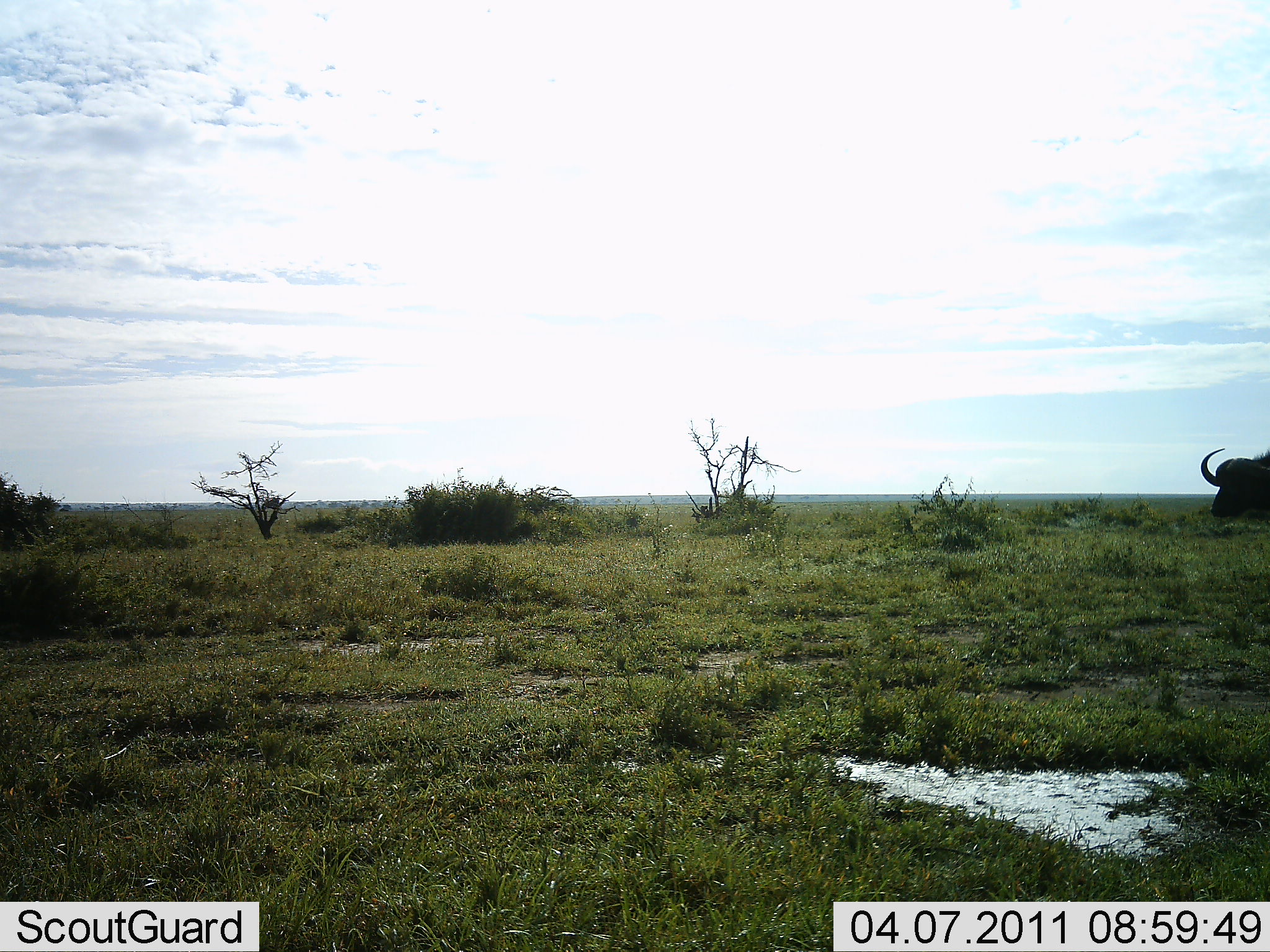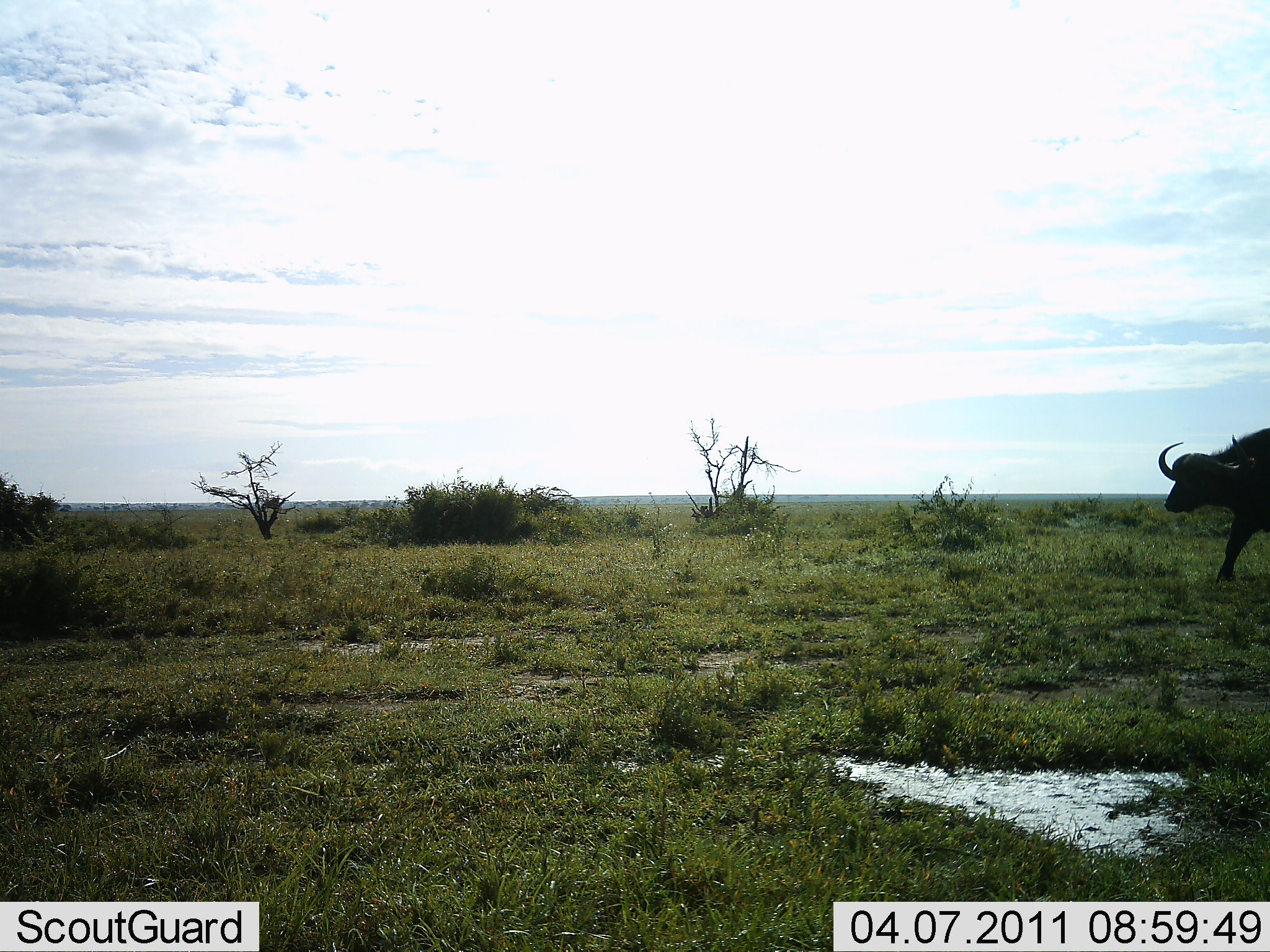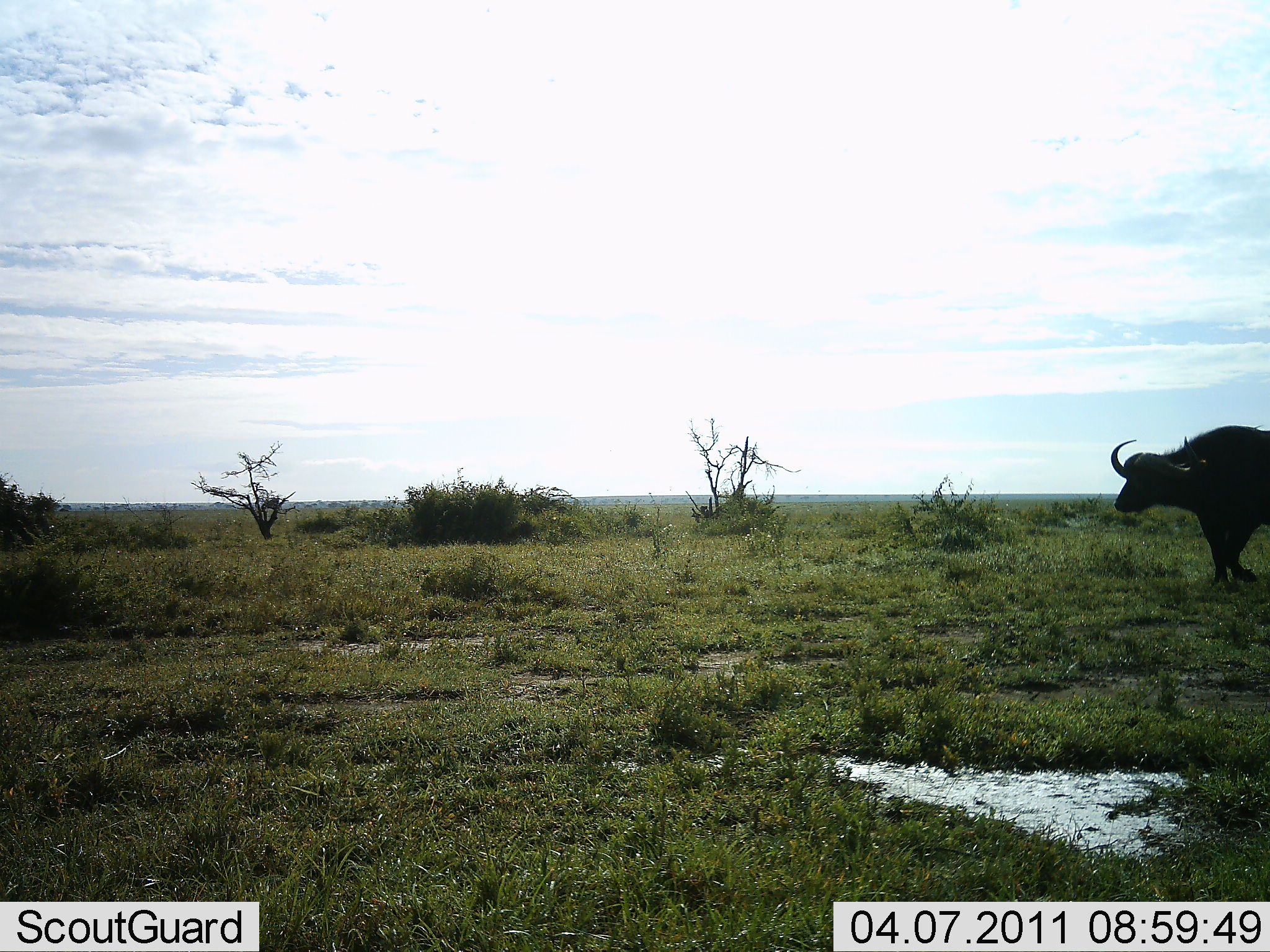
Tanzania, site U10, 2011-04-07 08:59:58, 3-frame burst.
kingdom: Animalia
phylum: Chordata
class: Mammalia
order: Artiodactyla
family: Bovidae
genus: Syncerus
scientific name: Syncerus caffer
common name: cape buffalo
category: buffalo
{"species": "buffalo (cape buffalo) (Syncerus caffer)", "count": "1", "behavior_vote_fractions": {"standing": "0%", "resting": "0%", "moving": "100%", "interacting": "0%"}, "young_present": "0%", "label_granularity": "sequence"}